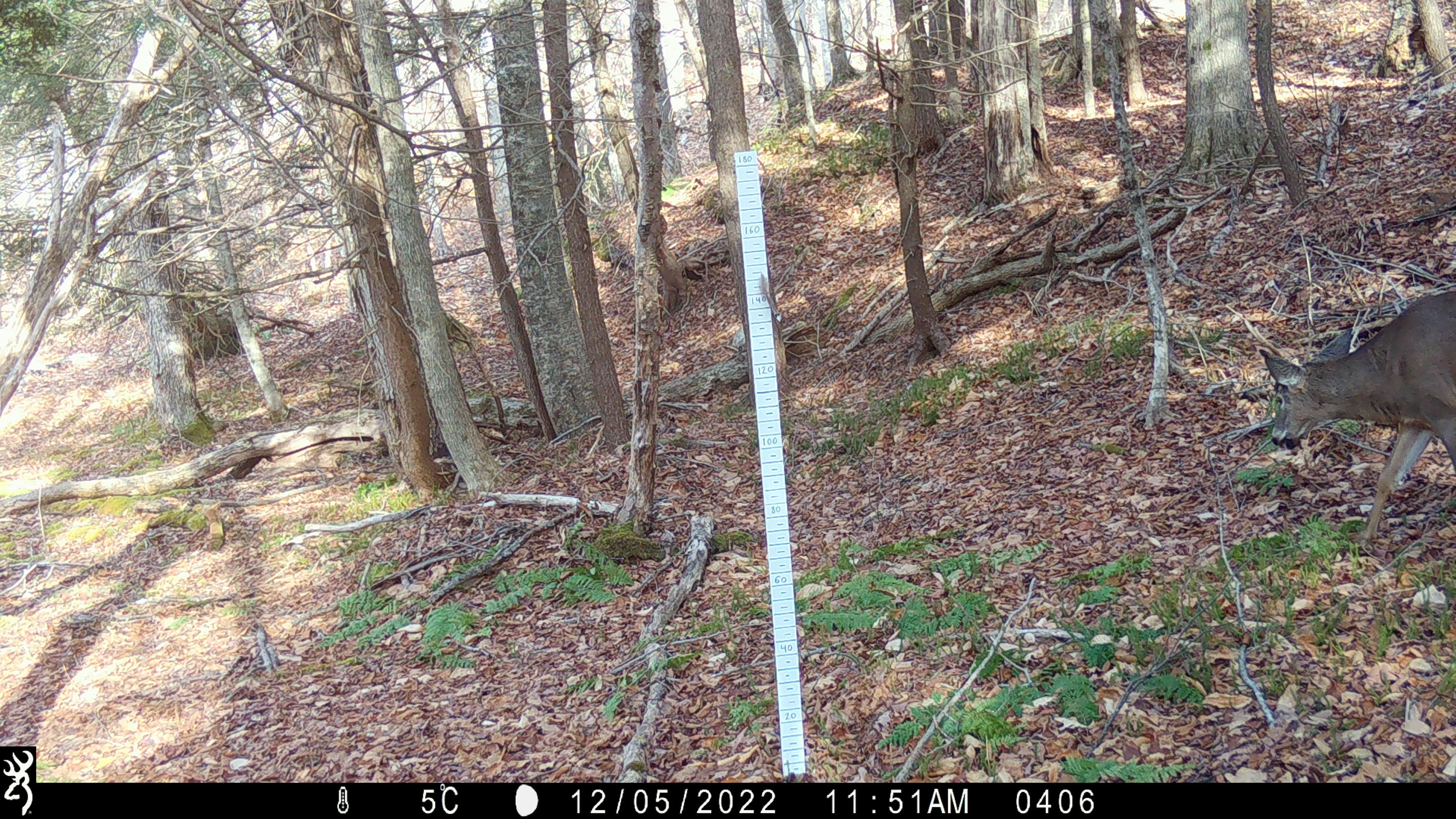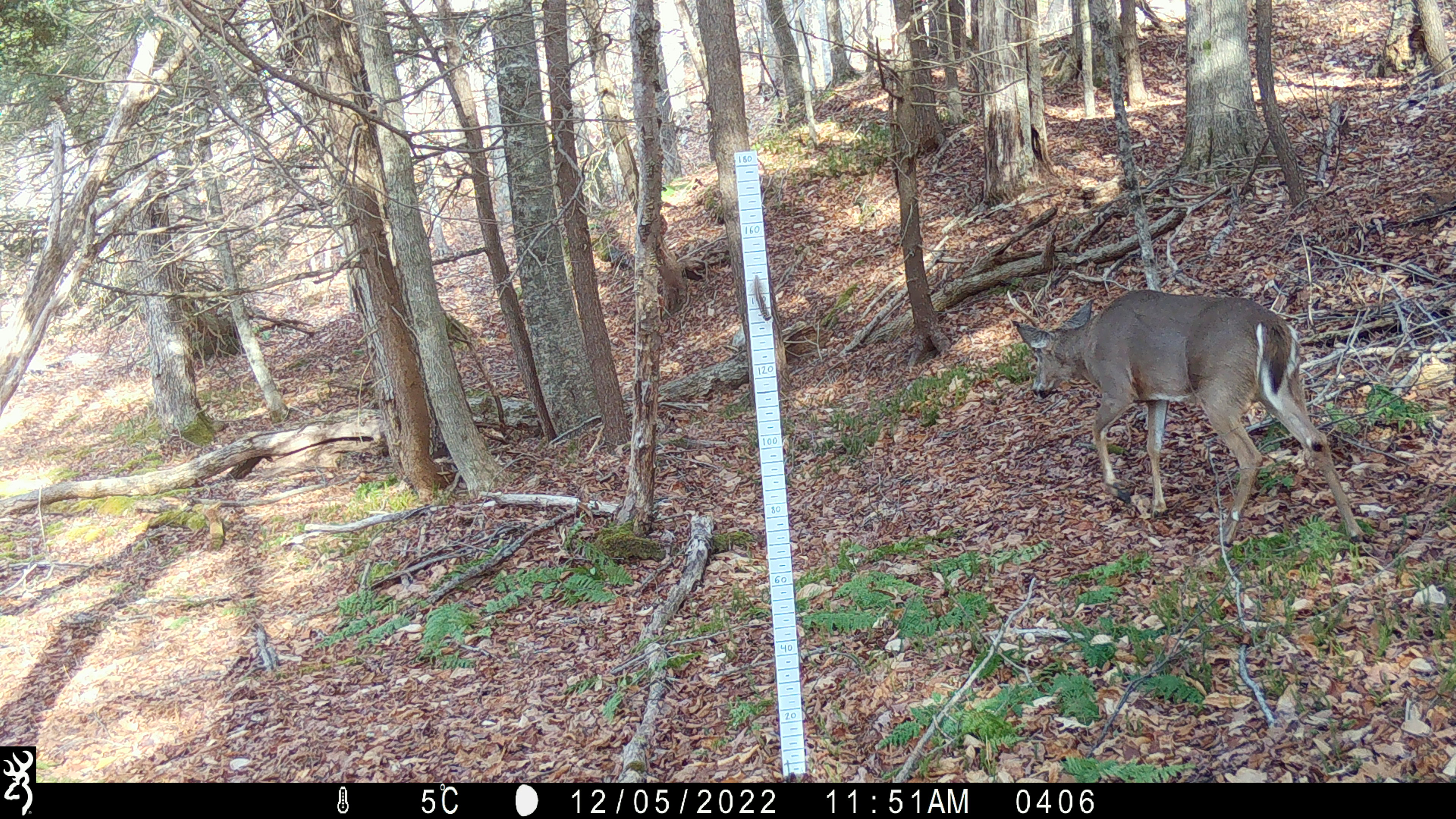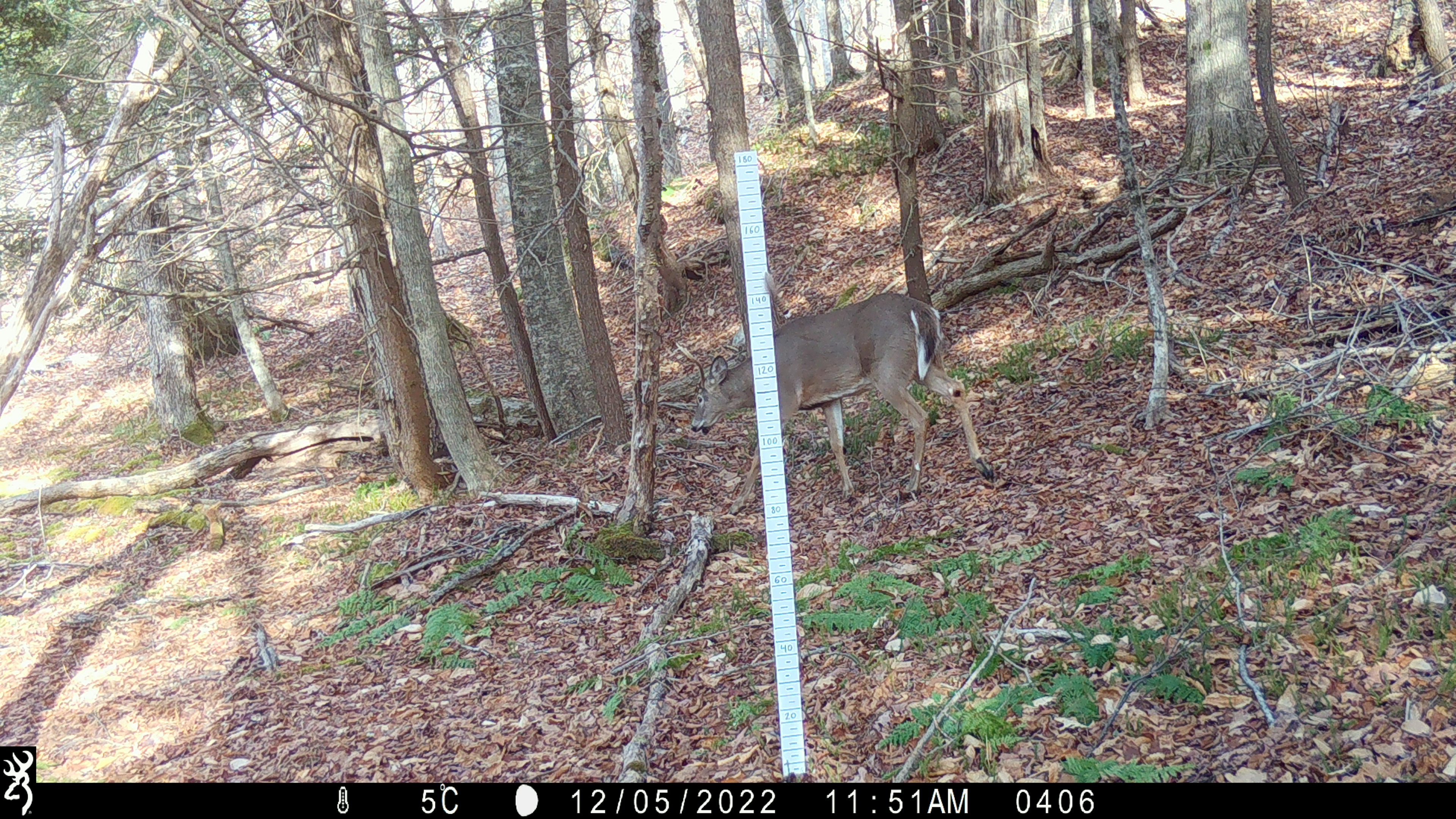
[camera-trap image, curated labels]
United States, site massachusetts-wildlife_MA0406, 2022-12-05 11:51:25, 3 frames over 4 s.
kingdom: Animalia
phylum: Chordata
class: Mammalia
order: Artiodactyla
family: Cervidae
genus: Odocoileus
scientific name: Odocoileus virginianus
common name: white-tailed deer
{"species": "white-tailed deer (Odocoileus virginianus)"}